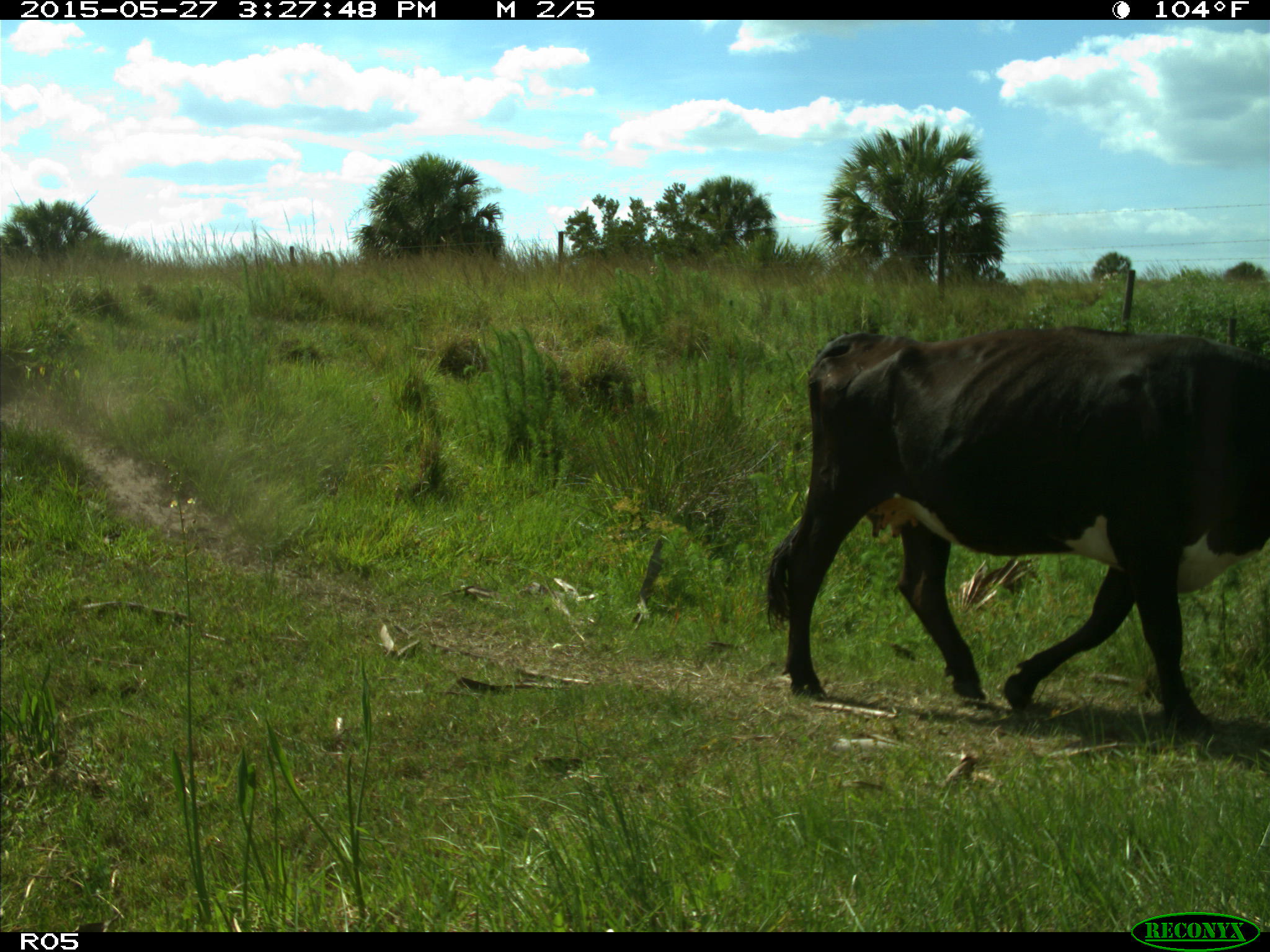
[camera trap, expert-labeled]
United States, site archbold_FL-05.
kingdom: Animalia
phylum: Chordata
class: Mammalia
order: Artiodactyla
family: Bovidae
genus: Bos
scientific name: Bos taurus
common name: domestic cow